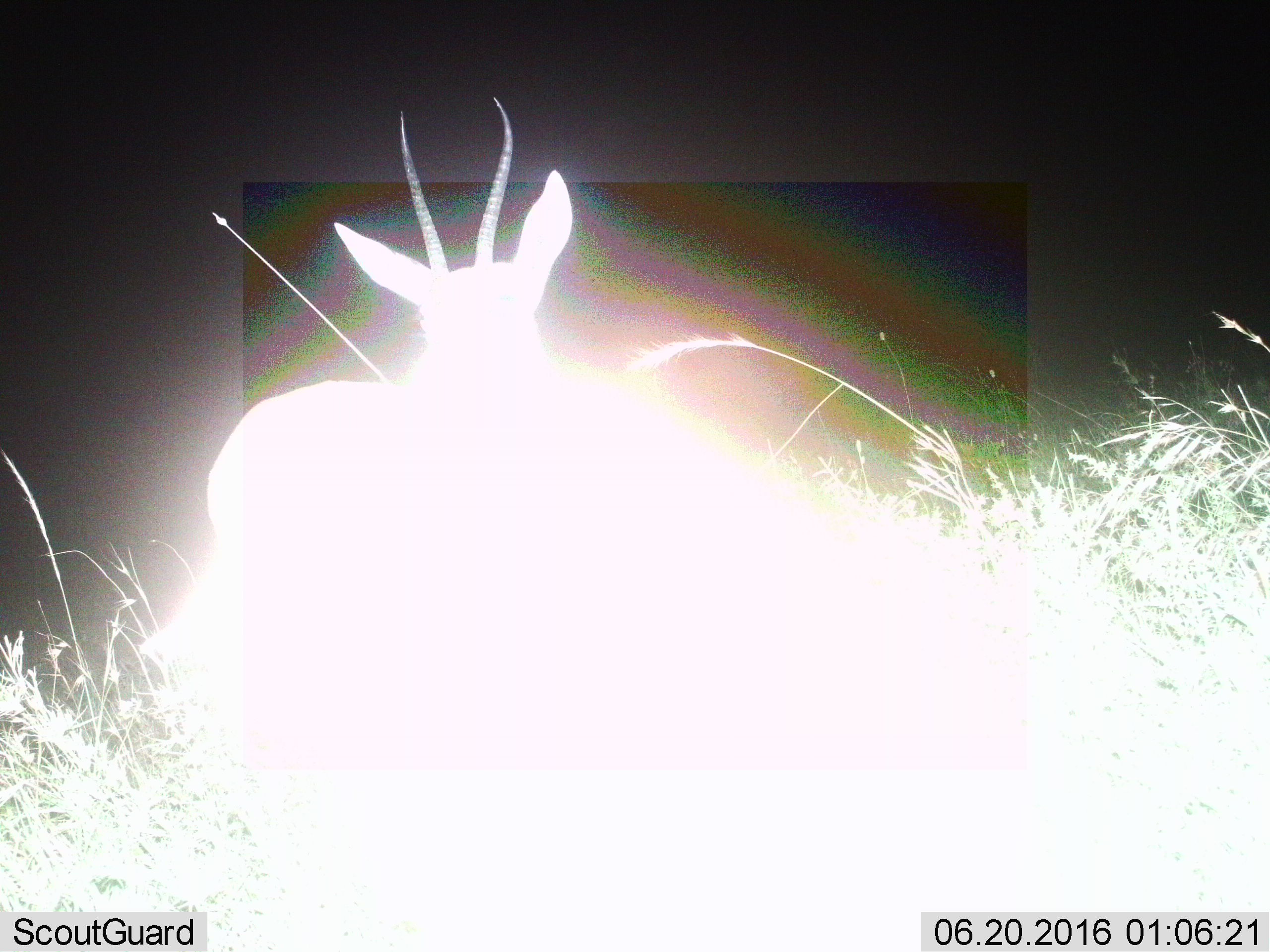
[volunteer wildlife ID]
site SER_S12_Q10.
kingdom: Animalia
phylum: Chordata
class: Mammalia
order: Artiodactyla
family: Bovidae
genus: Nanger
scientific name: Nanger granti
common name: grant's gazelle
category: gazellegrants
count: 1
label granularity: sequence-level